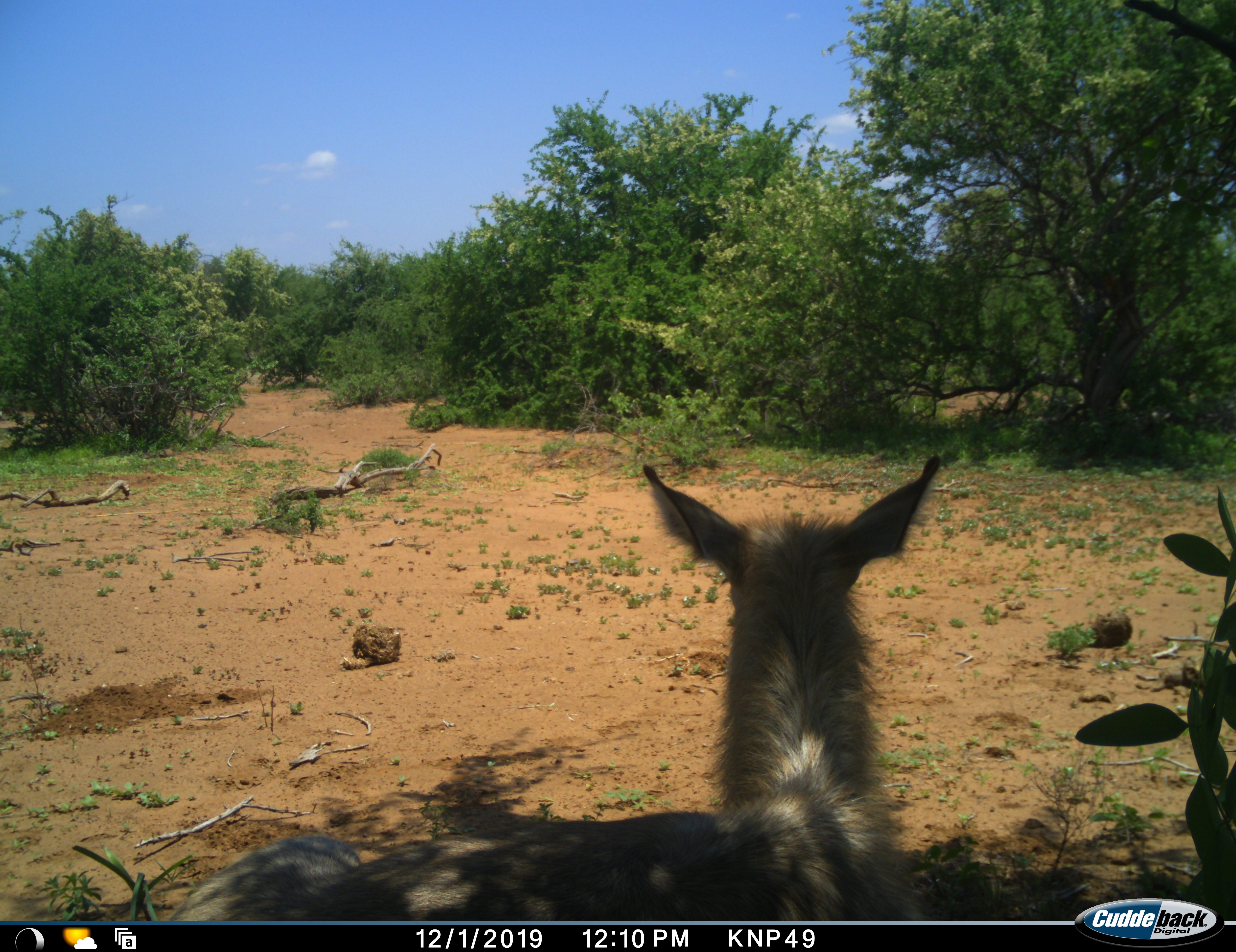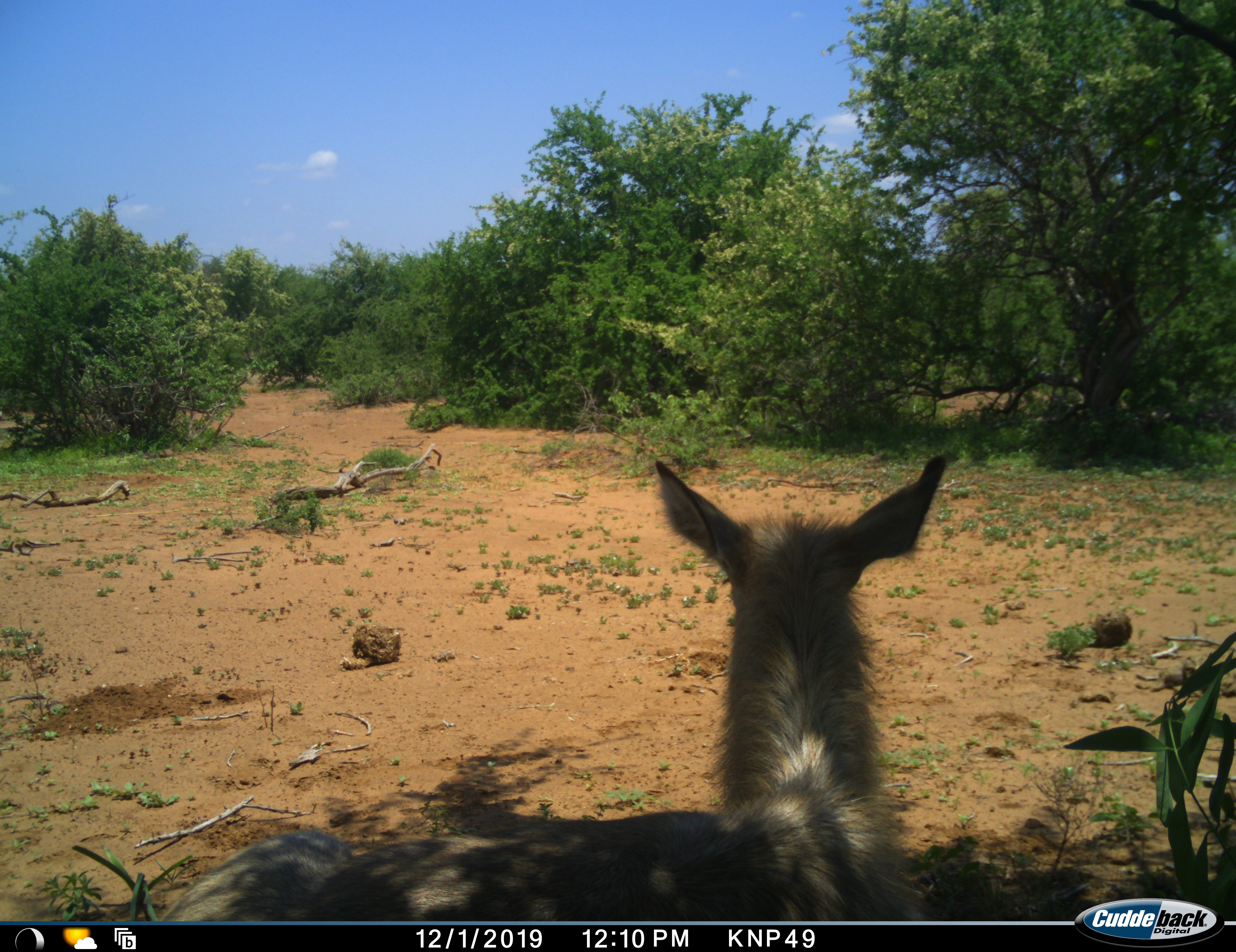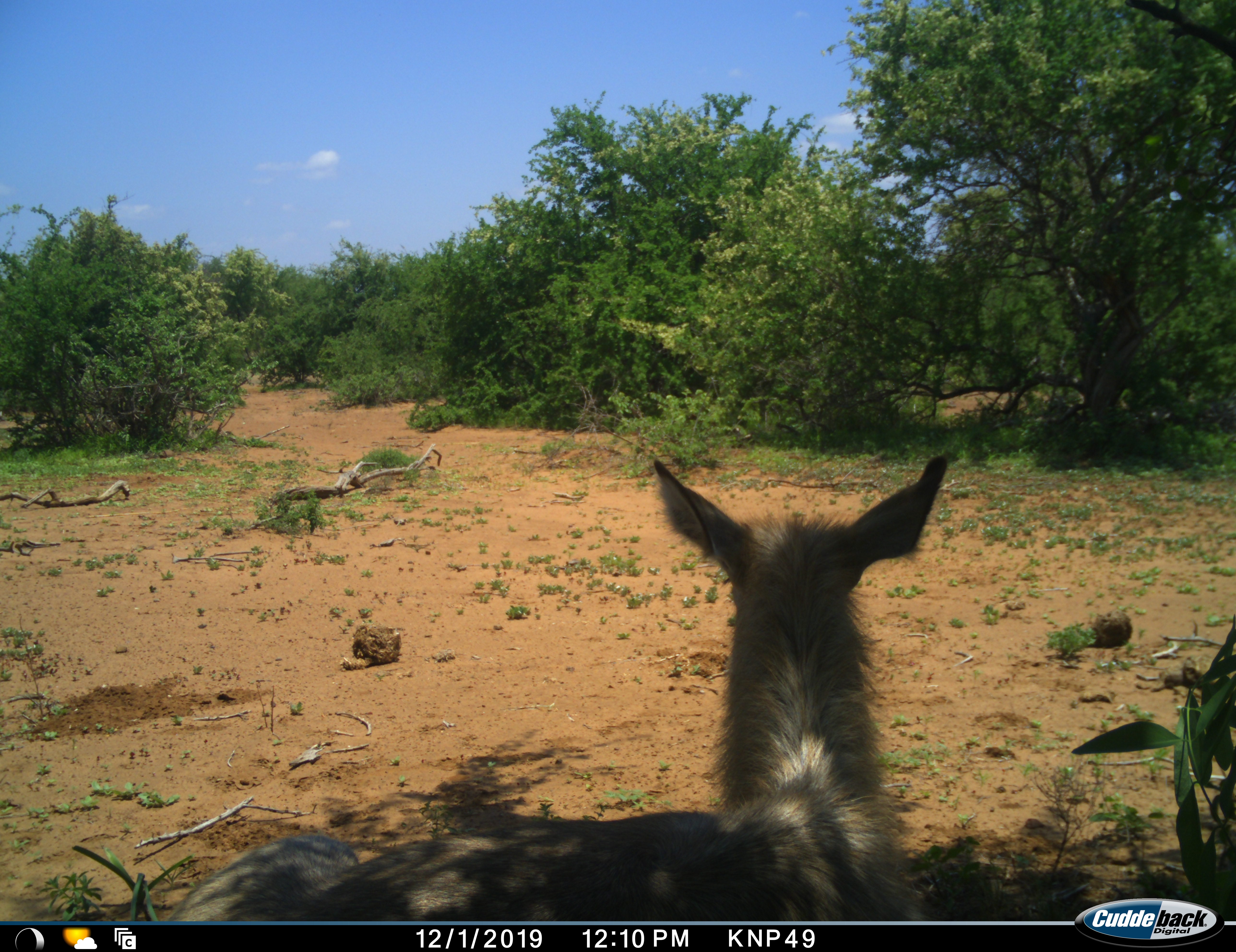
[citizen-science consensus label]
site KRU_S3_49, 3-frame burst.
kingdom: Animalia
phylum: Chordata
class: Mammalia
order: Artiodactyla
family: Bovidae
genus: Kobus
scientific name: Kobus ellipsiprymnus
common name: waterbuck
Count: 1.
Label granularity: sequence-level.